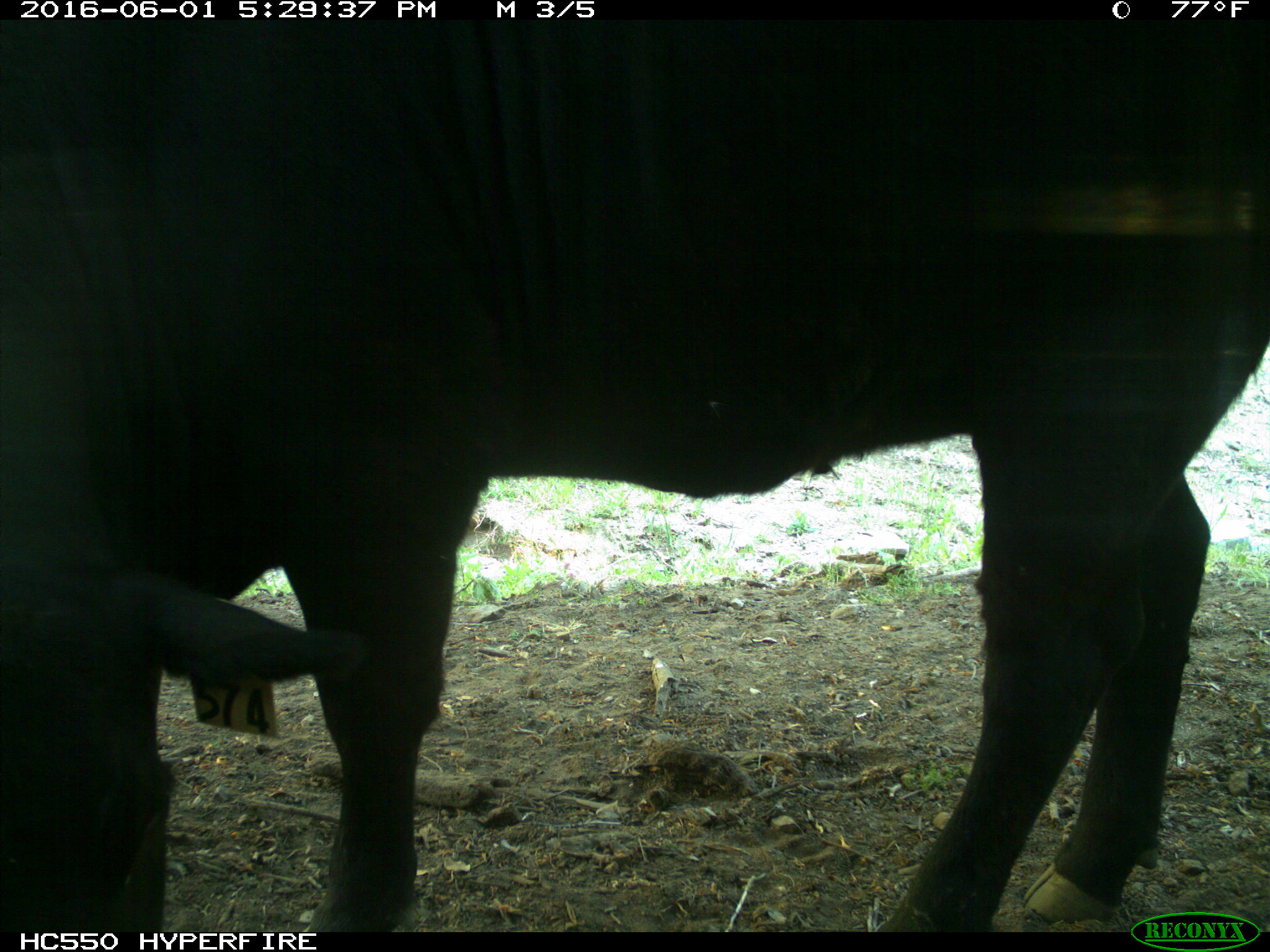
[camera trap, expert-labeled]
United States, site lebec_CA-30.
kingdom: Animalia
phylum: Chordata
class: Mammalia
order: Artiodactyla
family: Bovidae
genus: Bos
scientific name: Bos taurus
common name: domestic cow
Bos taurus (domestic cow).